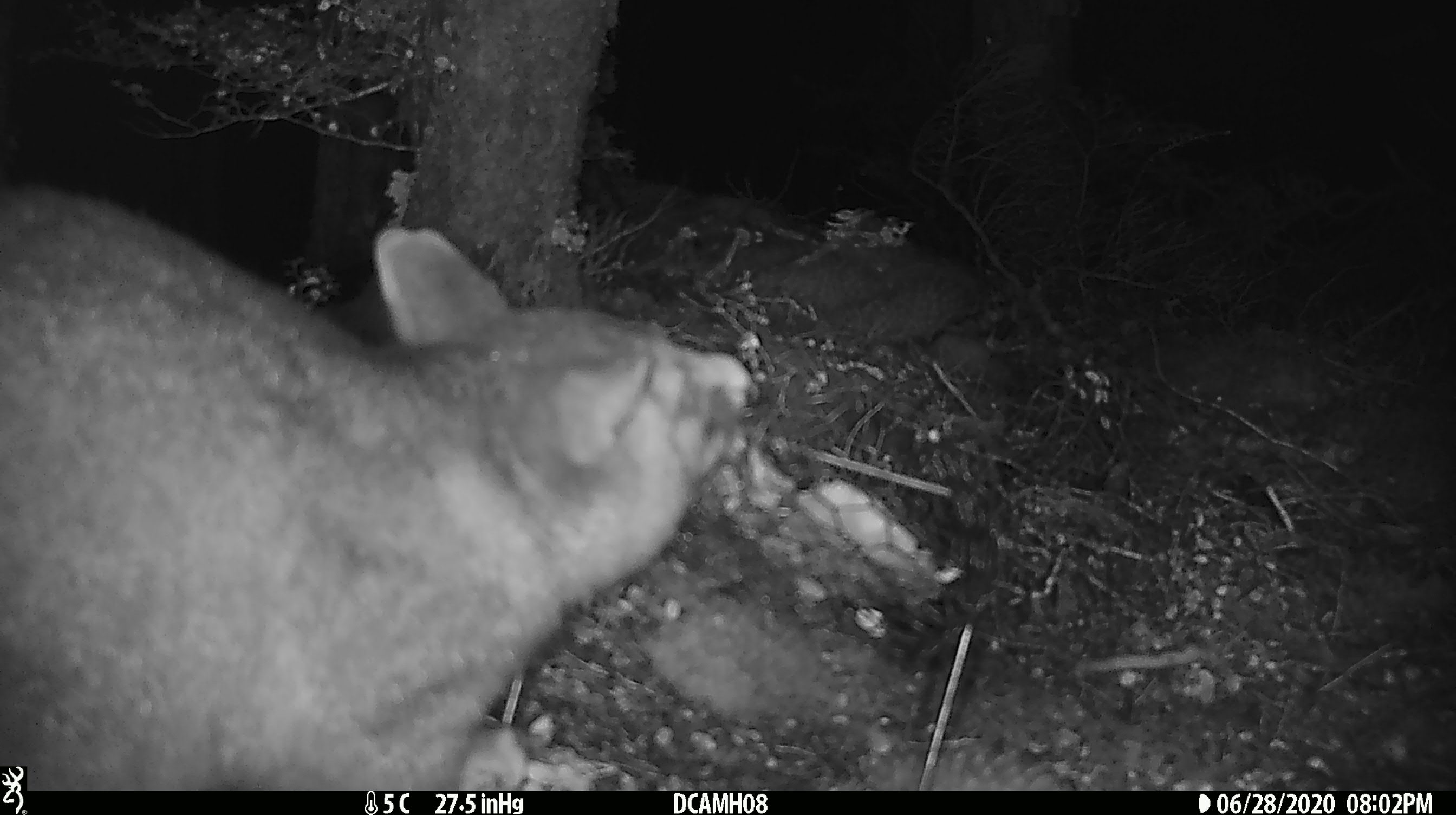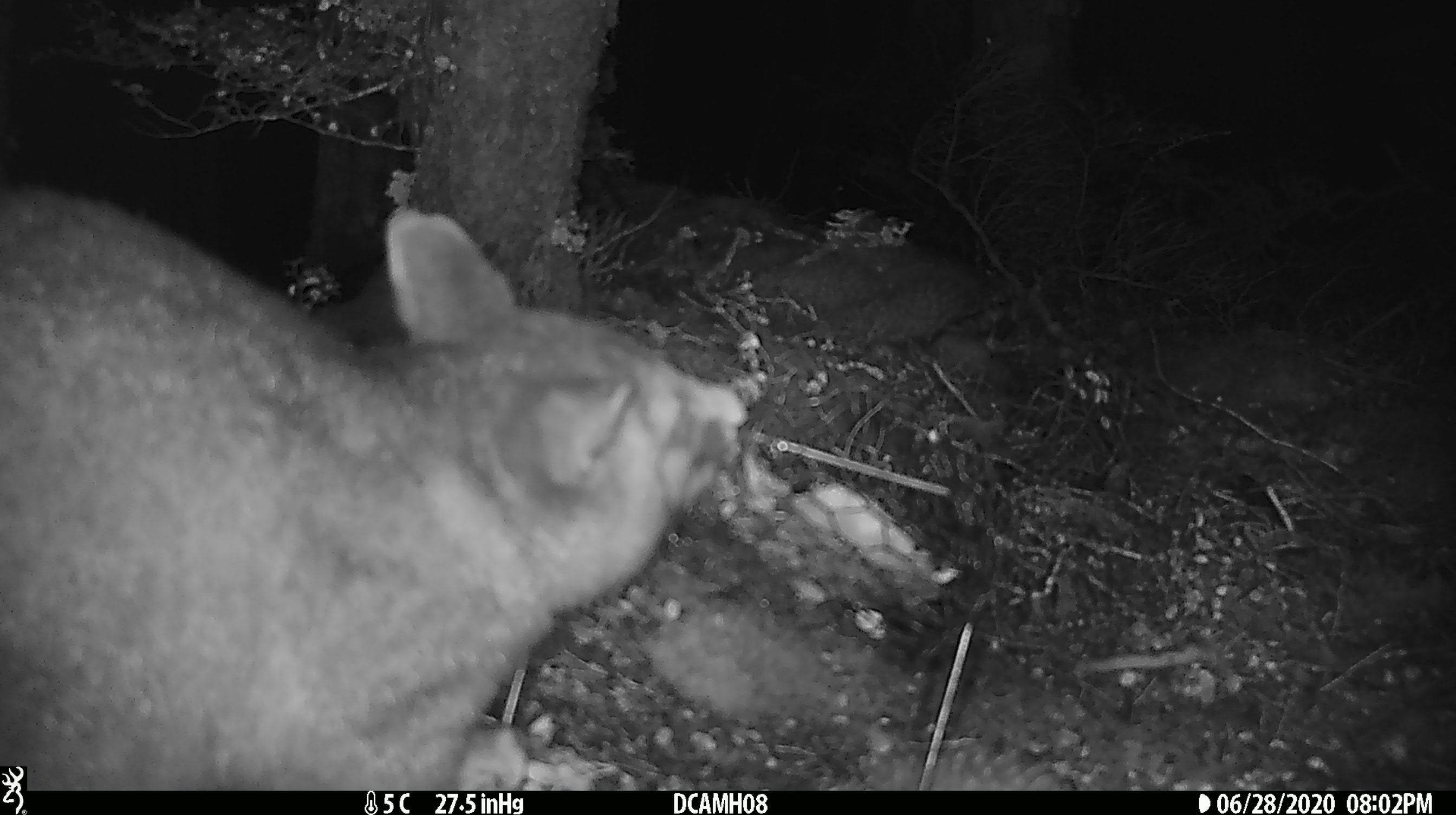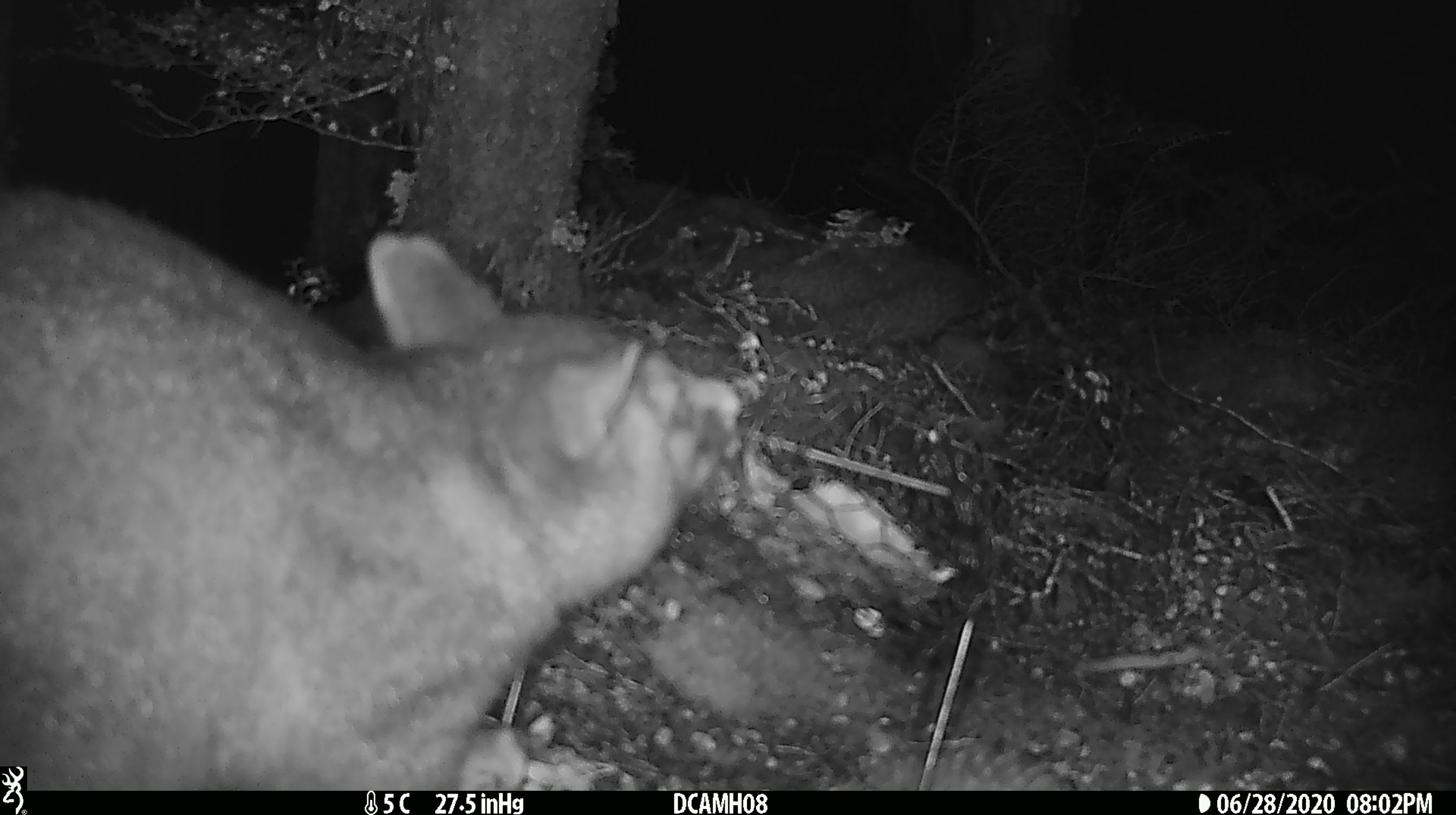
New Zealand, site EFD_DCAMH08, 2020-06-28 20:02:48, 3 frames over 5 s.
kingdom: Animalia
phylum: Chordata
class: Mammalia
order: Diprotodontia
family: Phalangeridae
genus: Trichosurus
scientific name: Trichosurus vulpecula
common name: common brushtail possum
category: possum